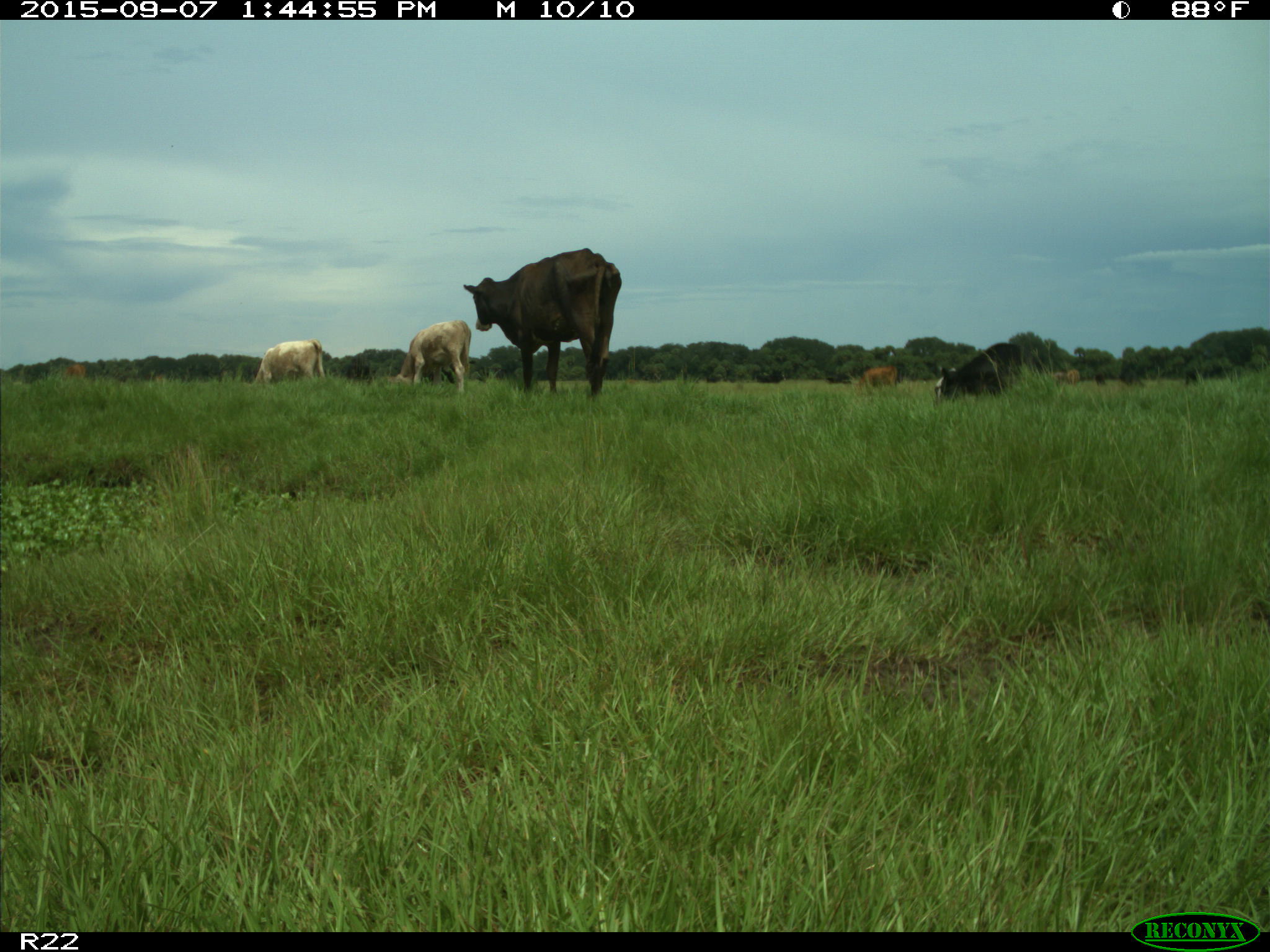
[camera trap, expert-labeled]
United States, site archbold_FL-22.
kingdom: Animalia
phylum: Chordata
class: Mammalia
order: Artiodactyla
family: Bovidae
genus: Bos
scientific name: Bos taurus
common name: domestic cow